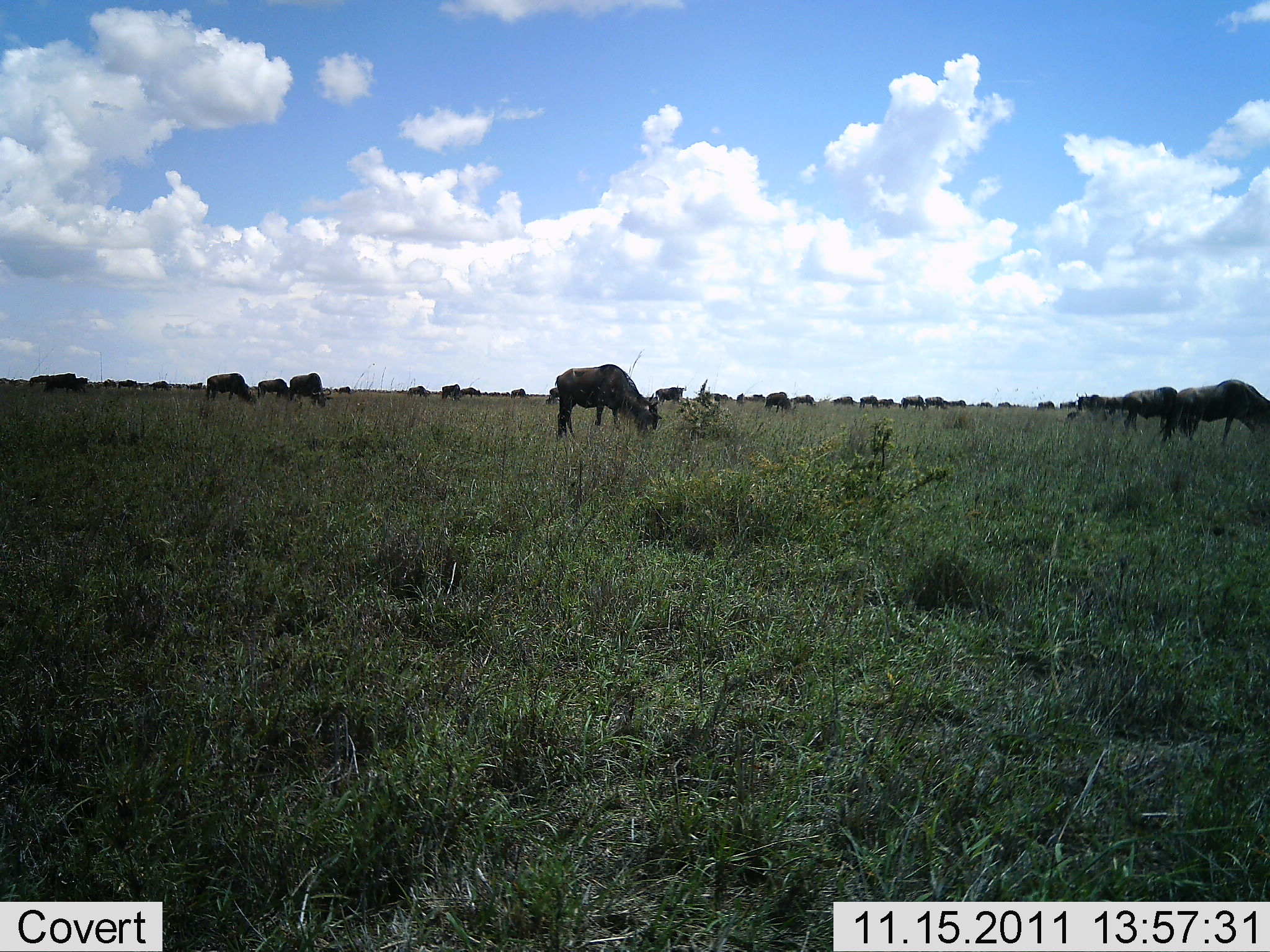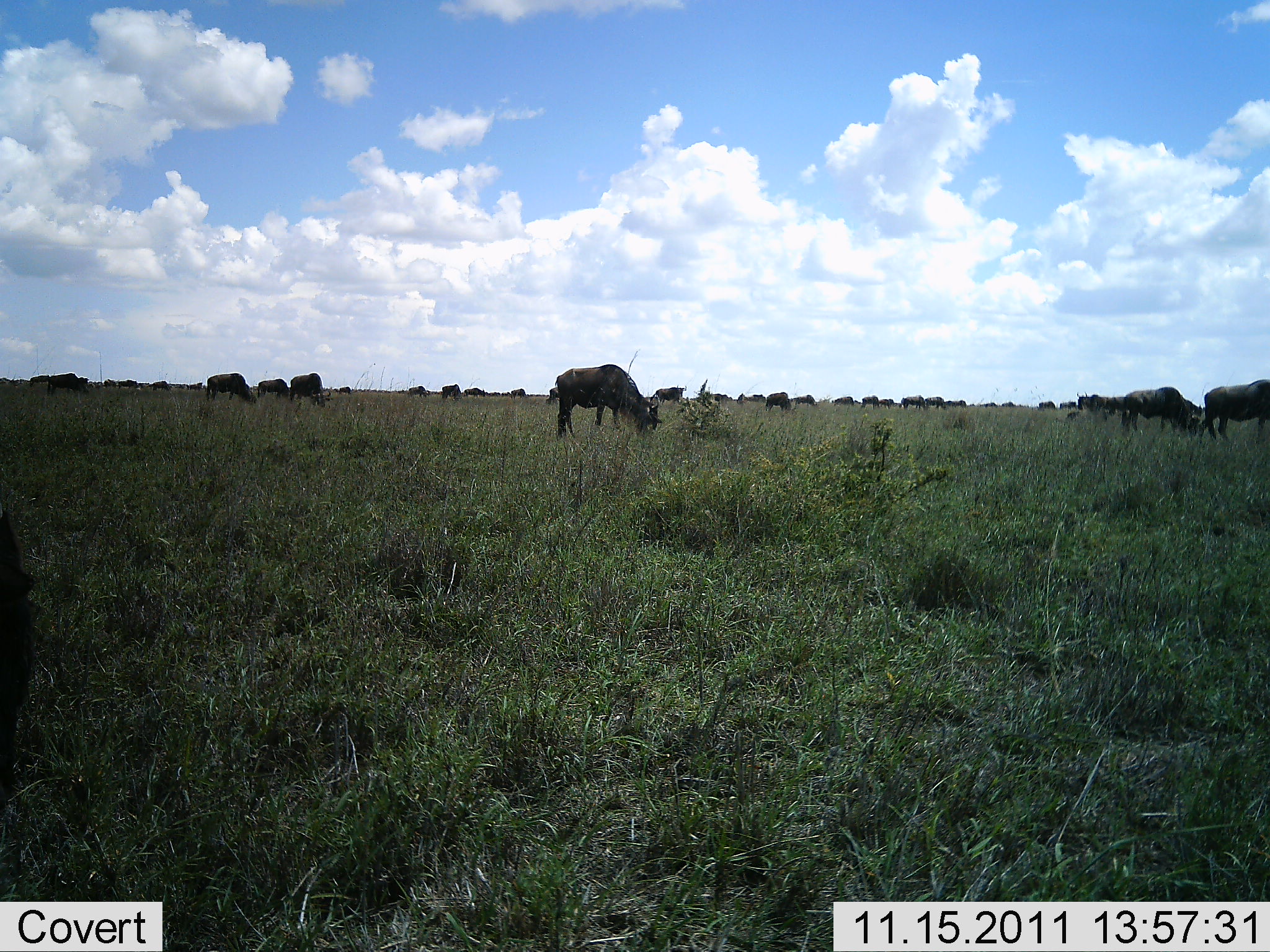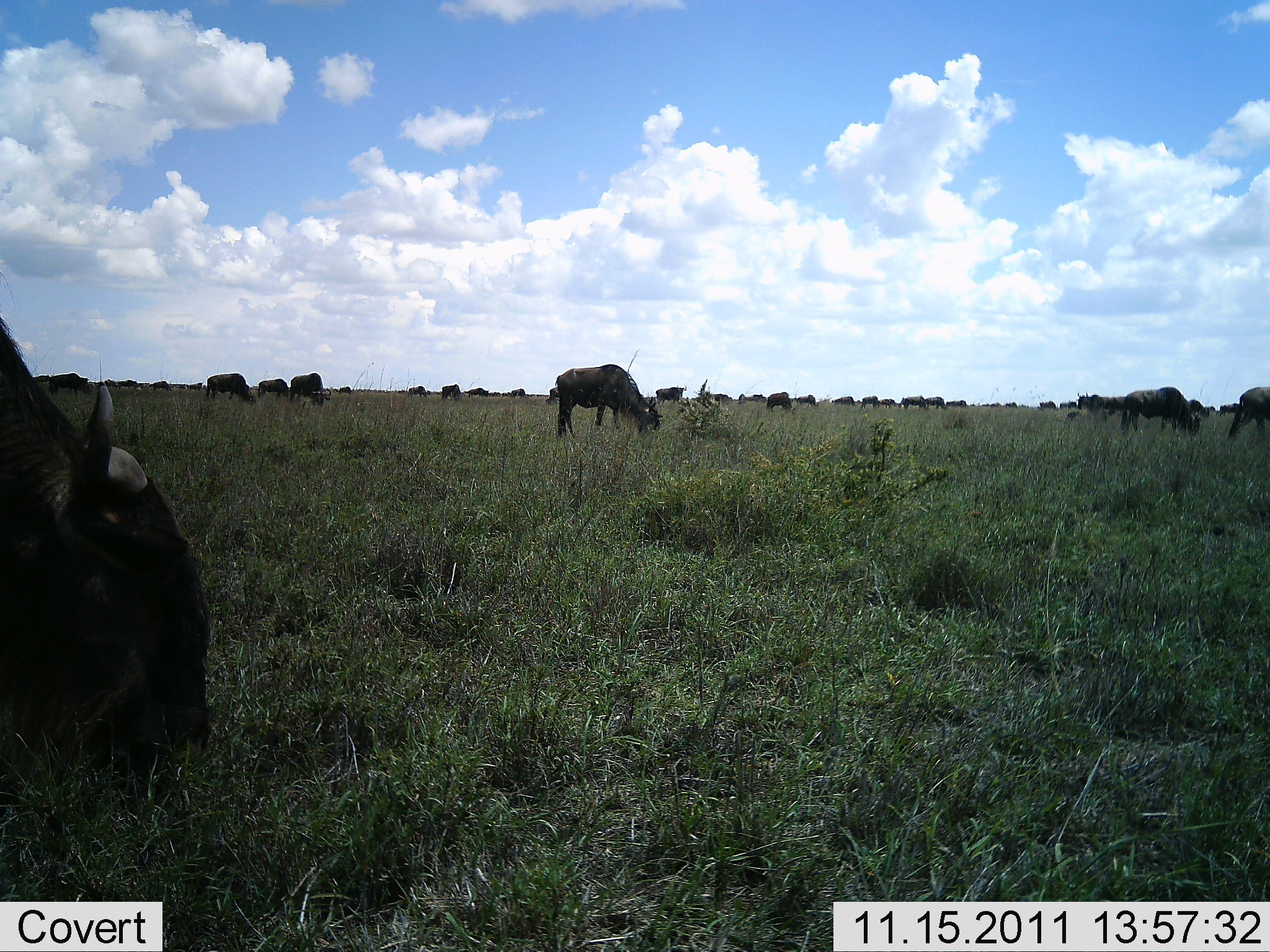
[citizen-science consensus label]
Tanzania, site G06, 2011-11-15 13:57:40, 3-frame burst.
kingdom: Animalia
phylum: Chordata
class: Mammalia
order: Artiodactyla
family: Bovidae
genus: Connochaetes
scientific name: Connochaetes taurinus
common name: blue wildebeest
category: wildebeest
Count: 11-50.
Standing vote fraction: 42%.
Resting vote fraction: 8%.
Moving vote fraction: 25%.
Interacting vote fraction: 8%.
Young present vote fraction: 0%.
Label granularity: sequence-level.